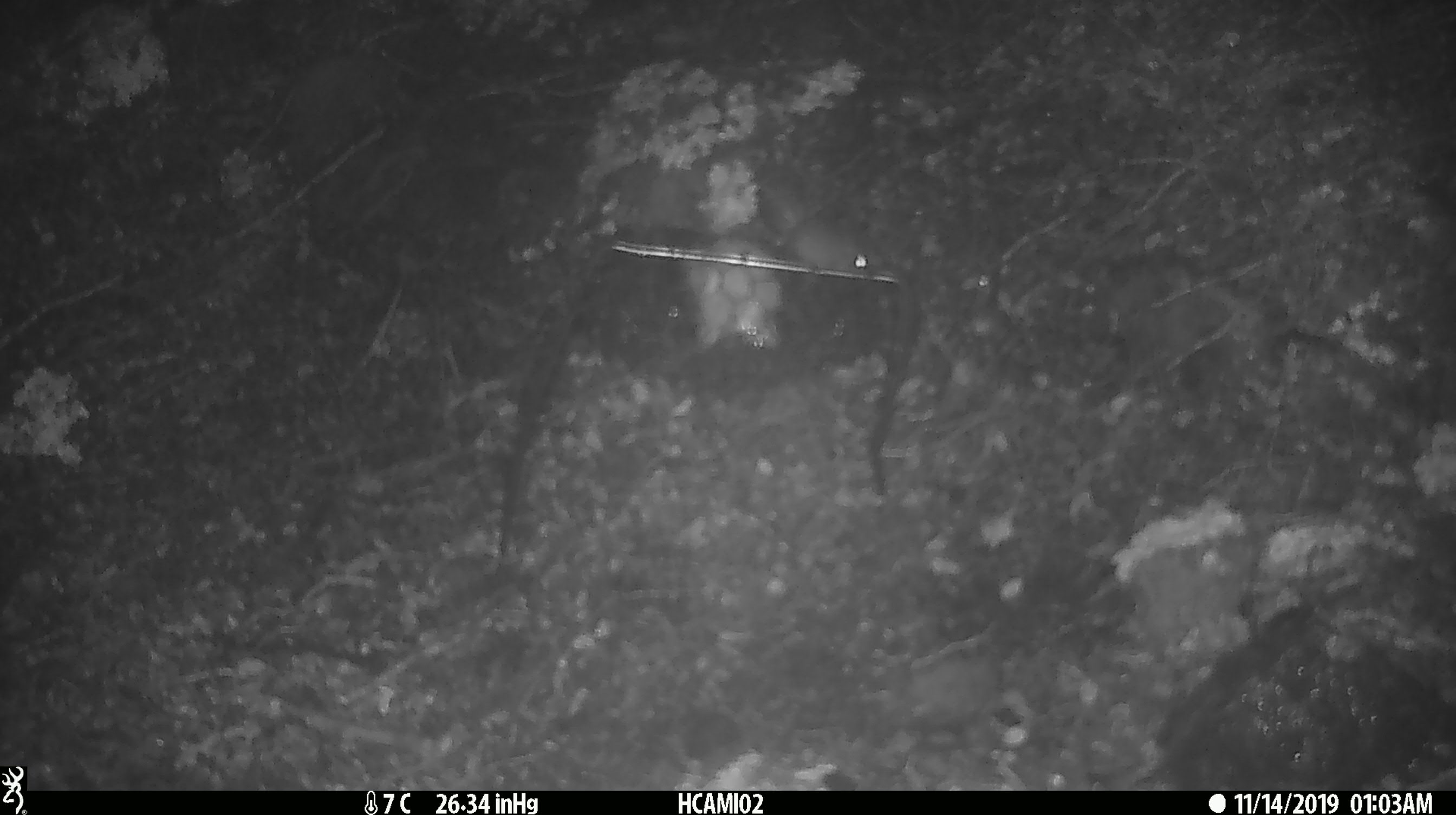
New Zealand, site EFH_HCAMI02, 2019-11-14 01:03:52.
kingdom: Animalia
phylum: Chordata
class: Mammalia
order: Rodentia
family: Muridae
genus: Mus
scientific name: Mus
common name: mouse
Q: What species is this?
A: Mouse (Mus).